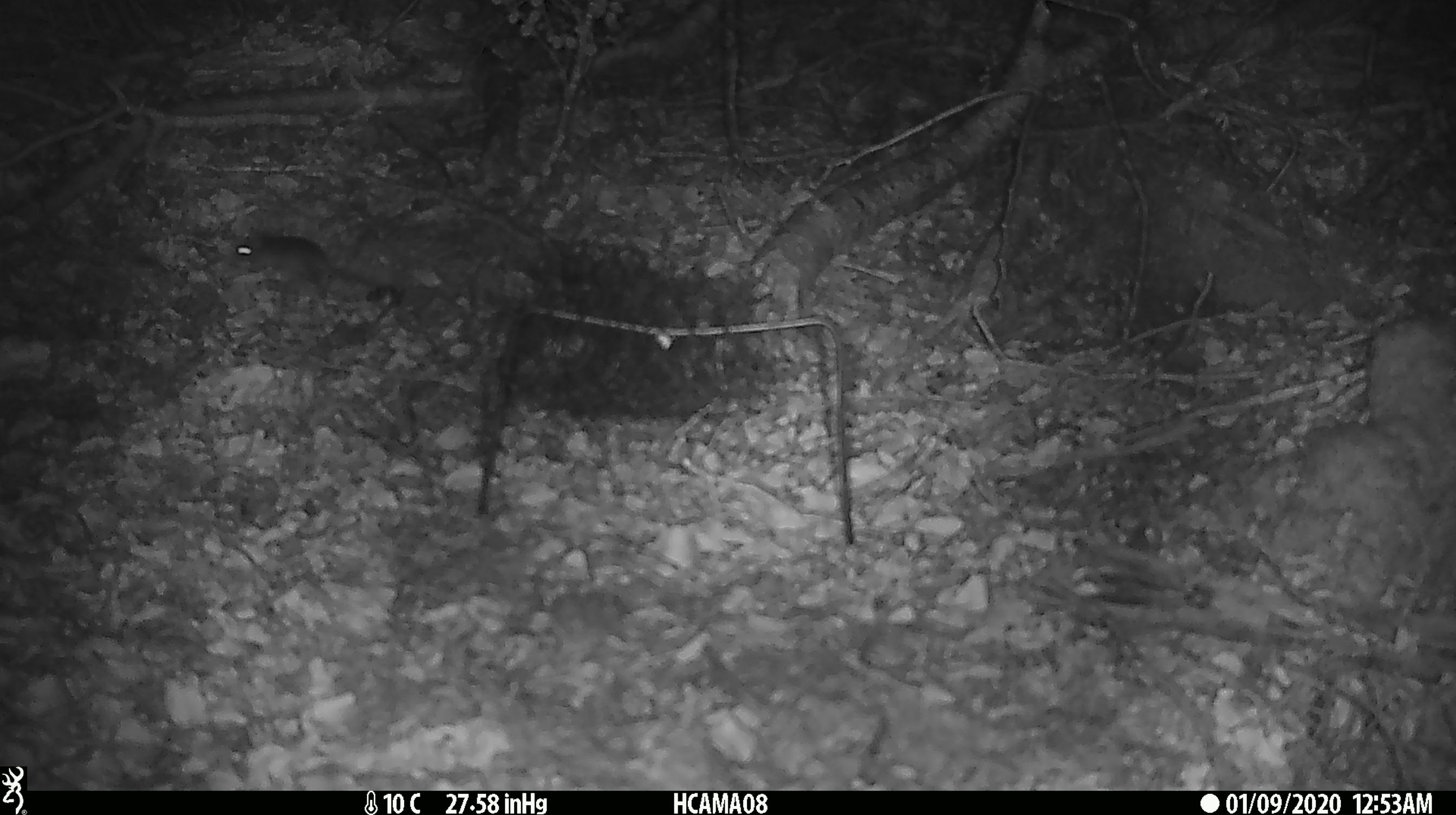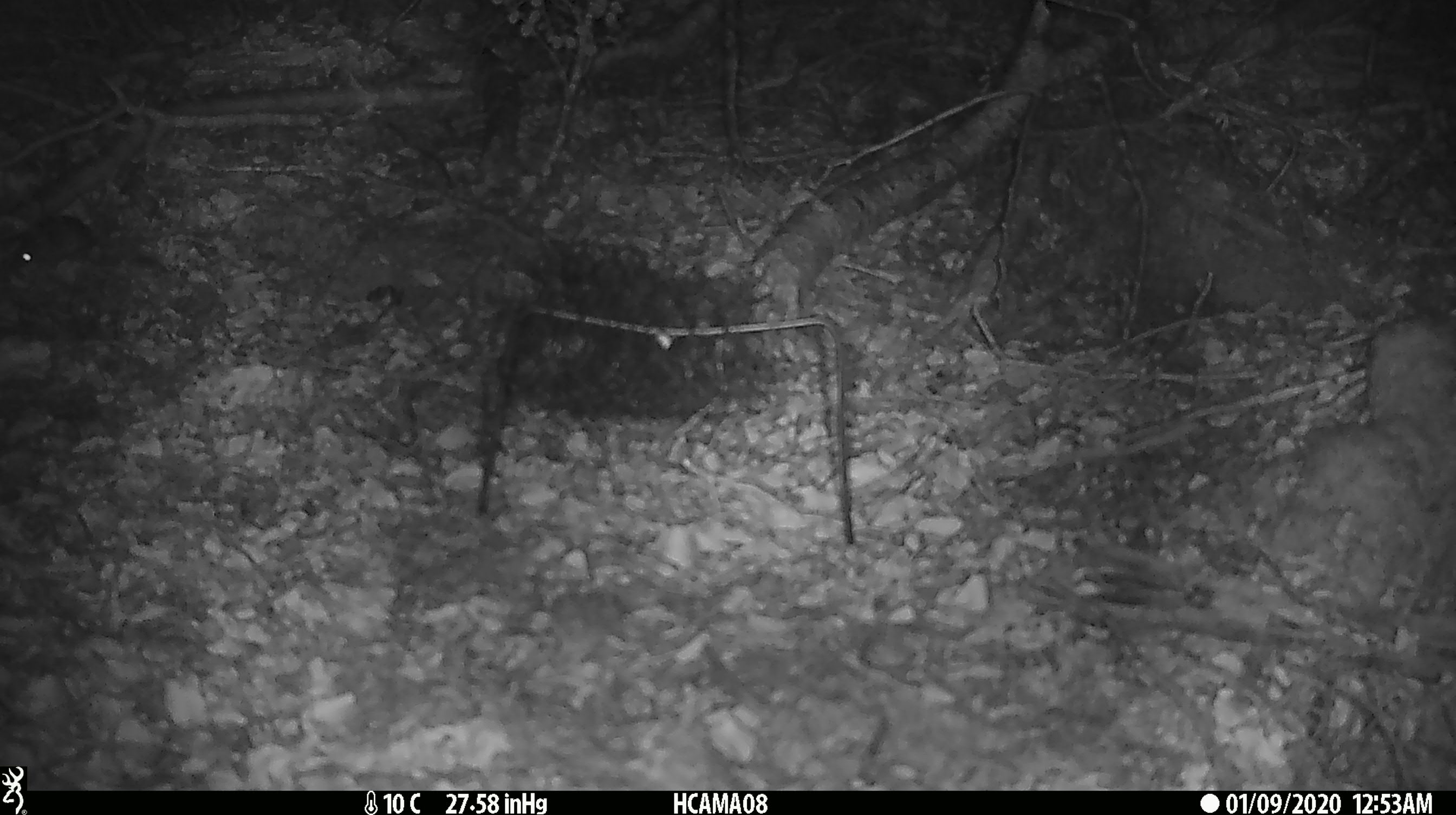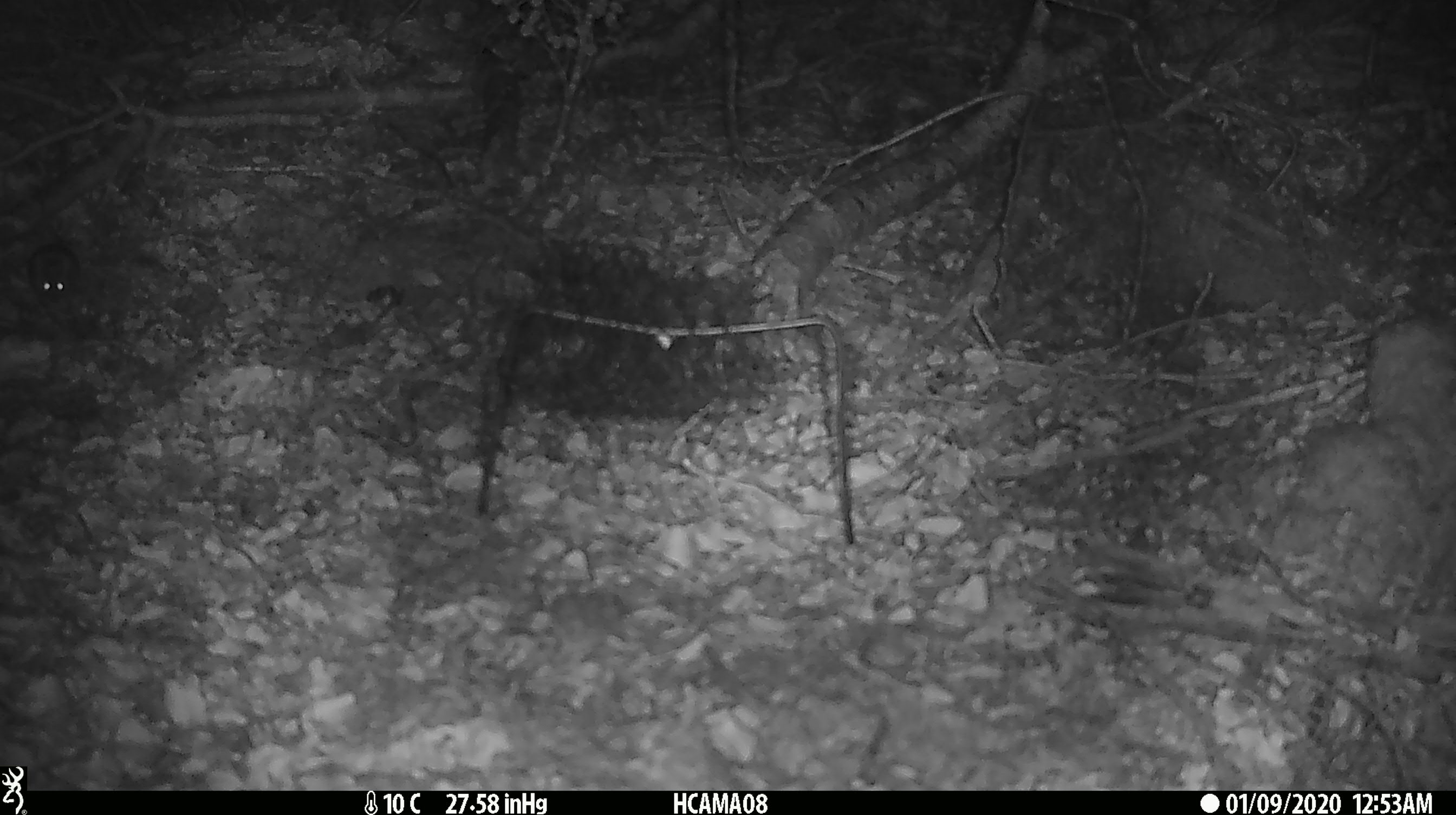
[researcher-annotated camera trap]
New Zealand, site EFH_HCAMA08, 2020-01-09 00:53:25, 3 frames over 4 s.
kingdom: Animalia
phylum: Chordata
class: Mammalia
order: Rodentia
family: Muridae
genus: Mus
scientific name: Mus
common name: mouse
Mouse (Mus).